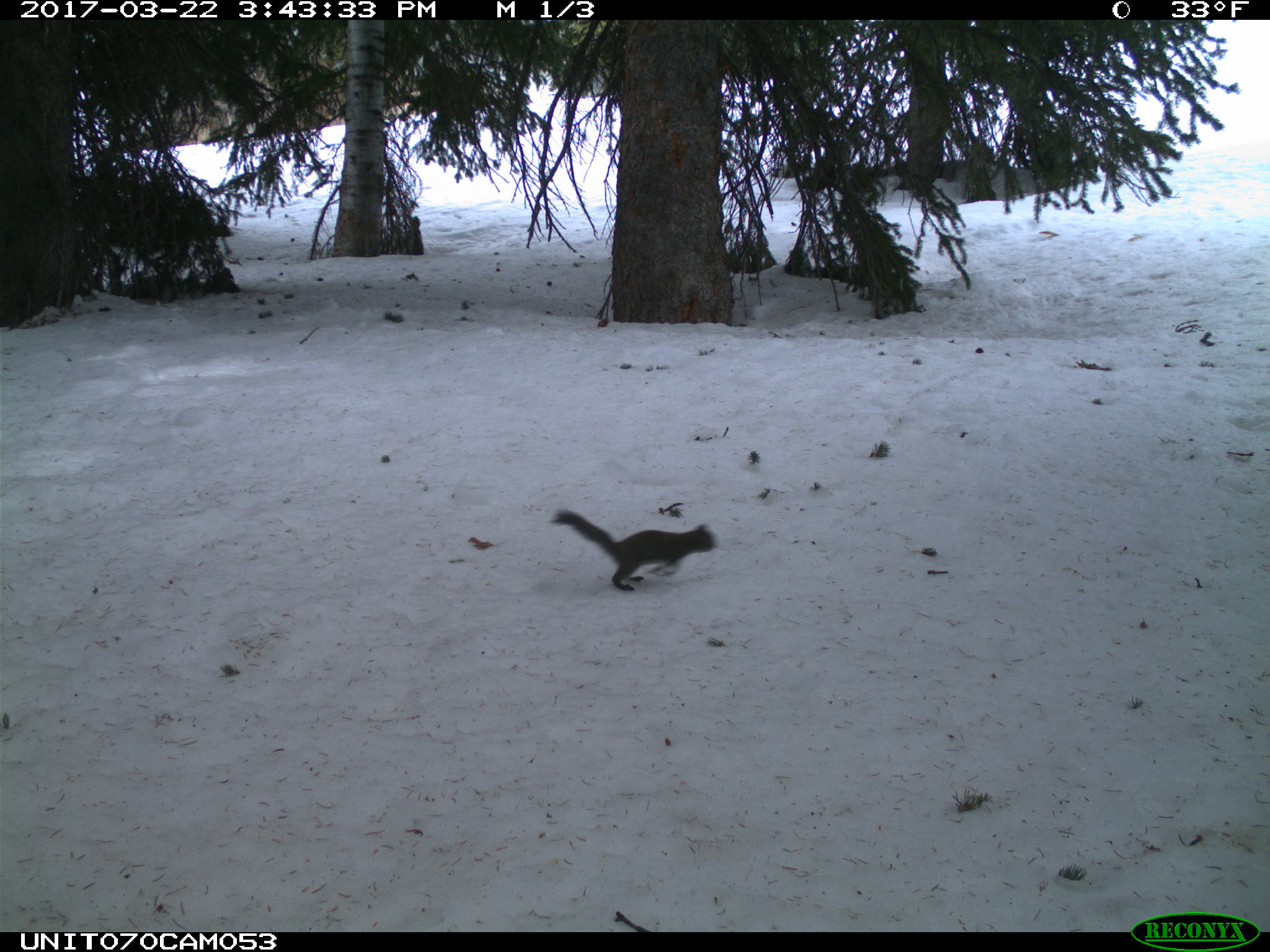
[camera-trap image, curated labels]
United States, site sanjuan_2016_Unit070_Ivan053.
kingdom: Animalia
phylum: Chordata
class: Mammalia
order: Rodentia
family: Sciuridae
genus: Tamiasciurus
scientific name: Tamiasciurus hudsonicus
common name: american red squirrel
Tamiasciurus hudsonicus (american red squirrel).